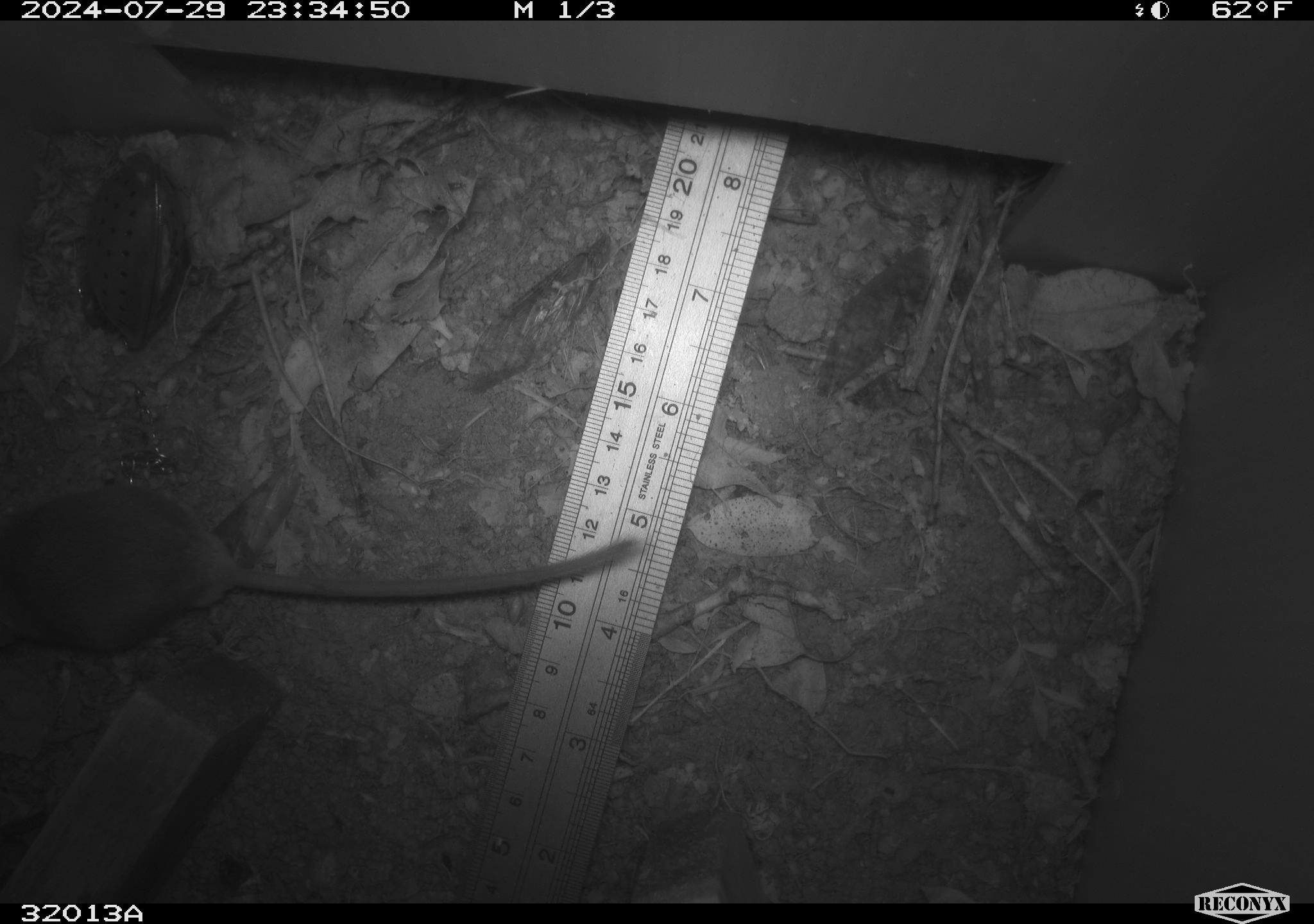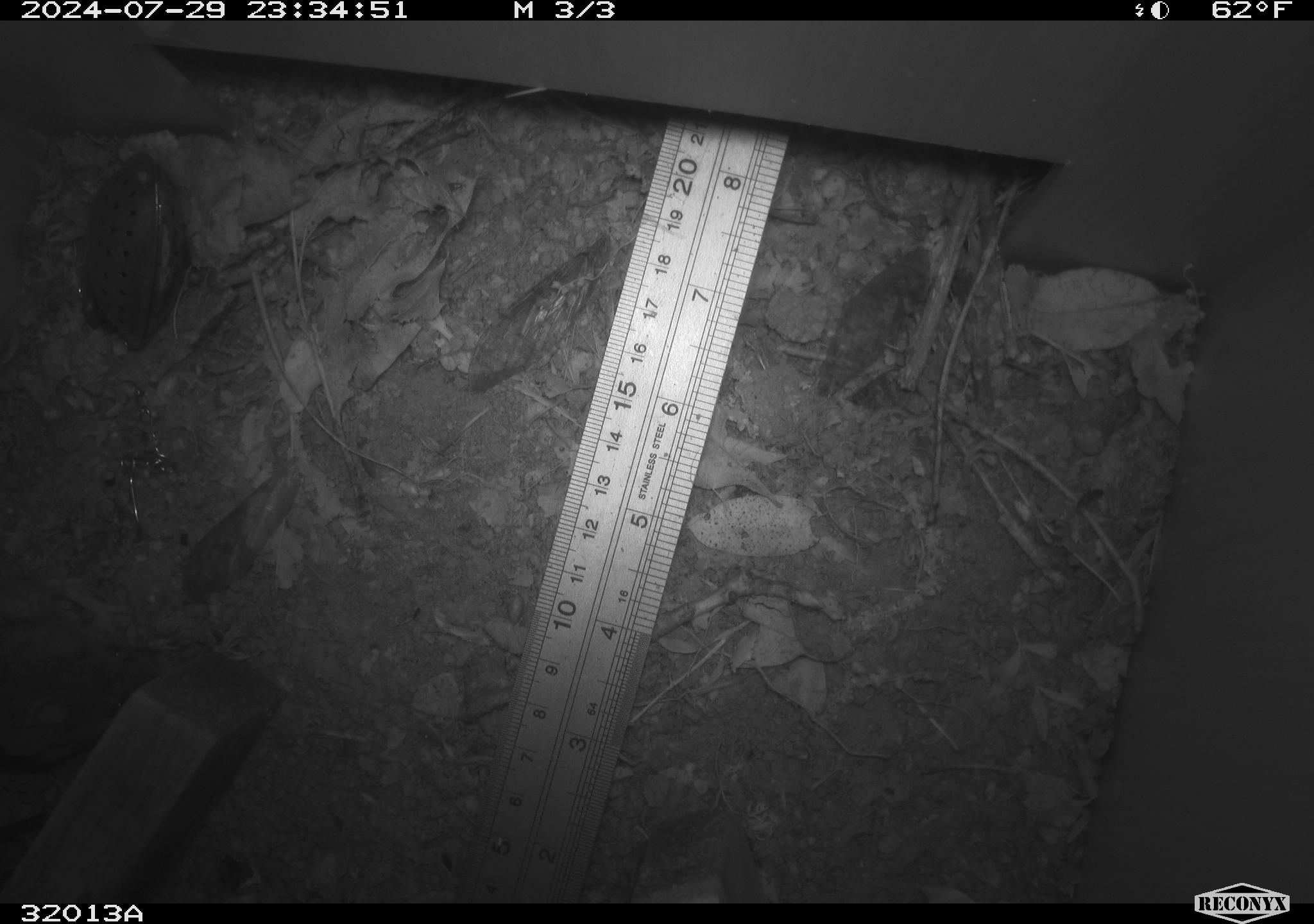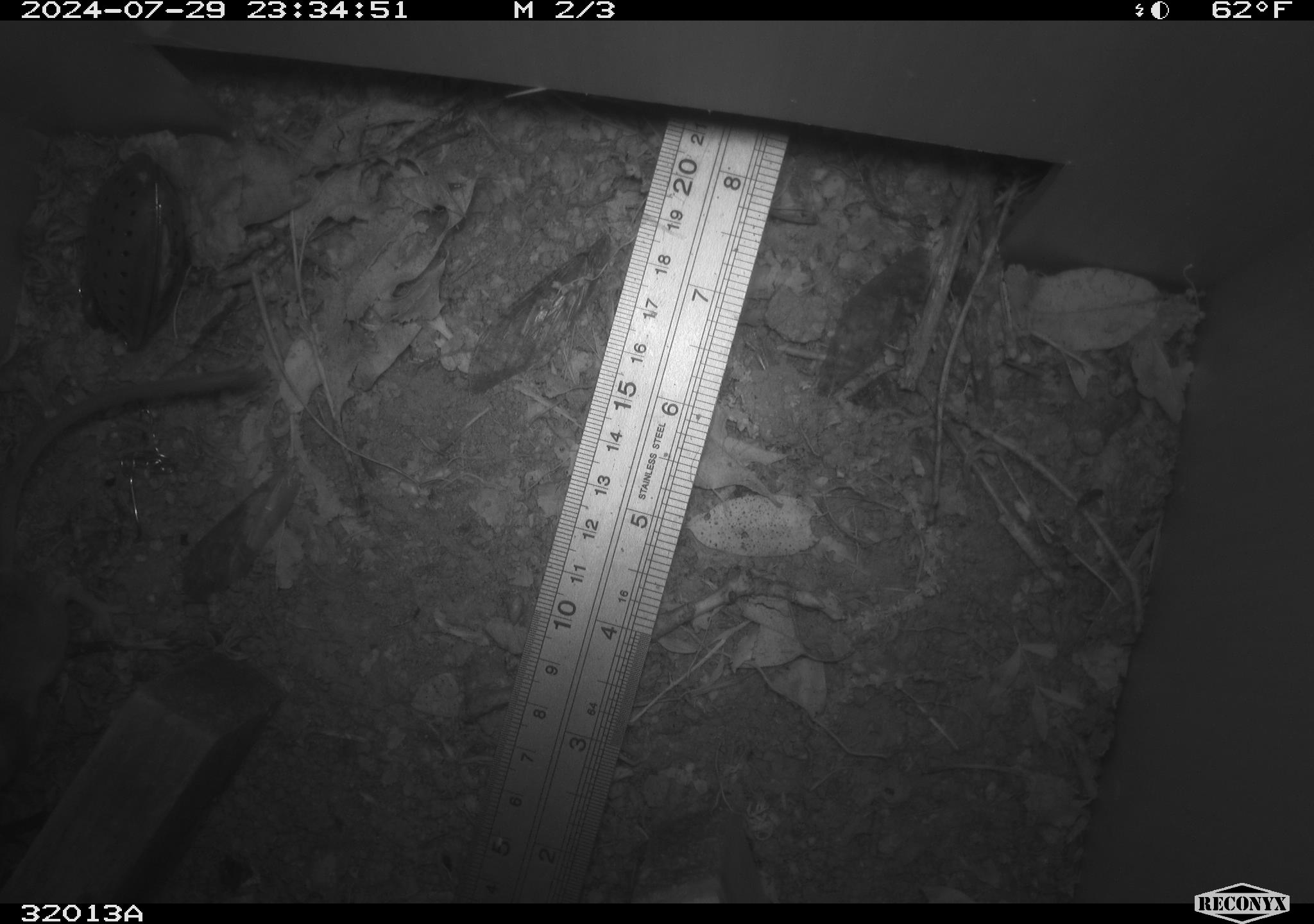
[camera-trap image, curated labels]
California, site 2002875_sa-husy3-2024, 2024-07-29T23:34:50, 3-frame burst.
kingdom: Animalia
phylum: Chordata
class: Mammalia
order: Rodentia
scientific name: Rodentia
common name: rodent